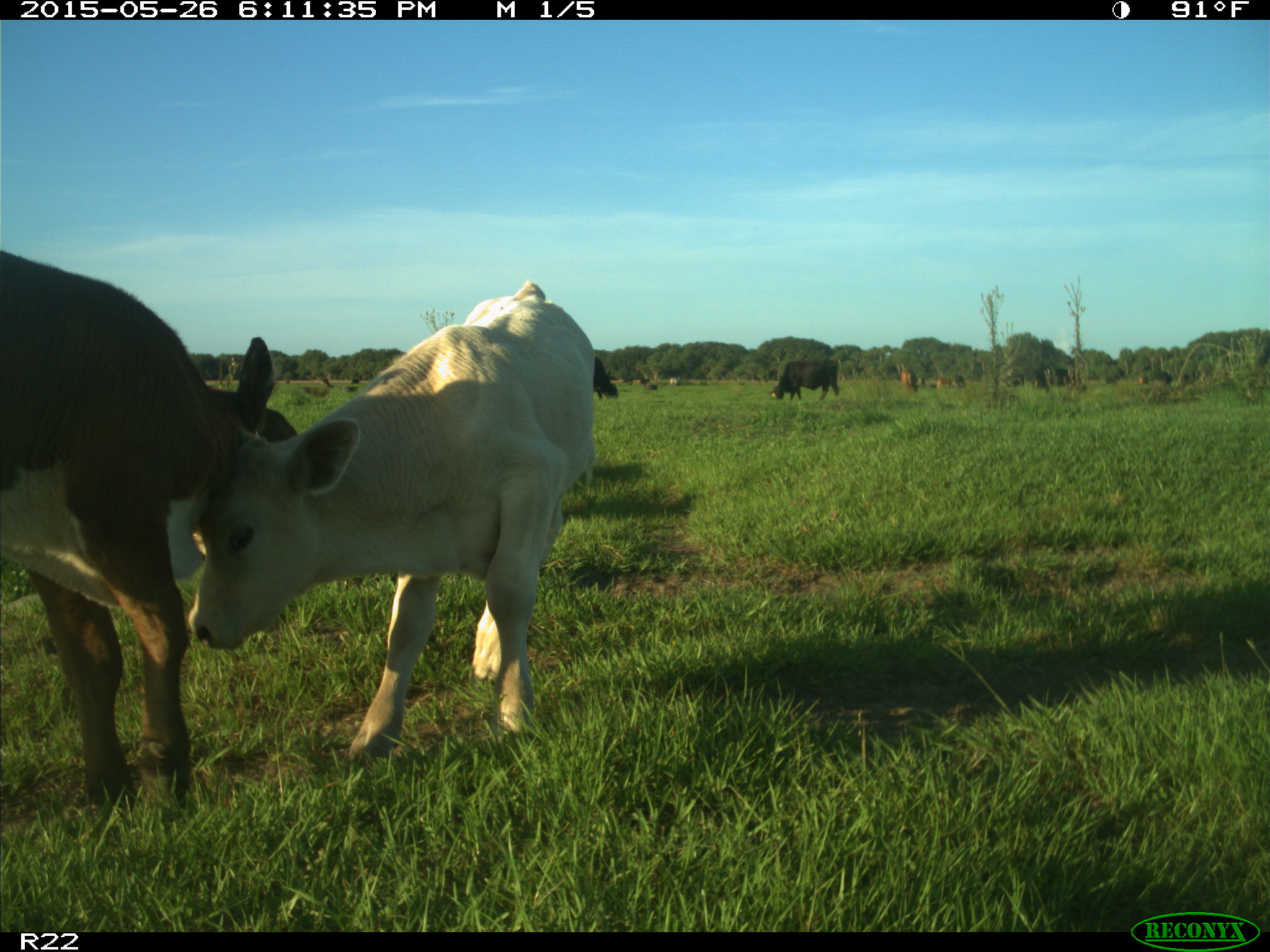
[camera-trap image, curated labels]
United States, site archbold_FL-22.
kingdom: Animalia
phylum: Chordata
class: Mammalia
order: Artiodactyla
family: Bovidae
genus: Bos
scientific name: Bos taurus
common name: domestic cow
Bos taurus (domestic cow).